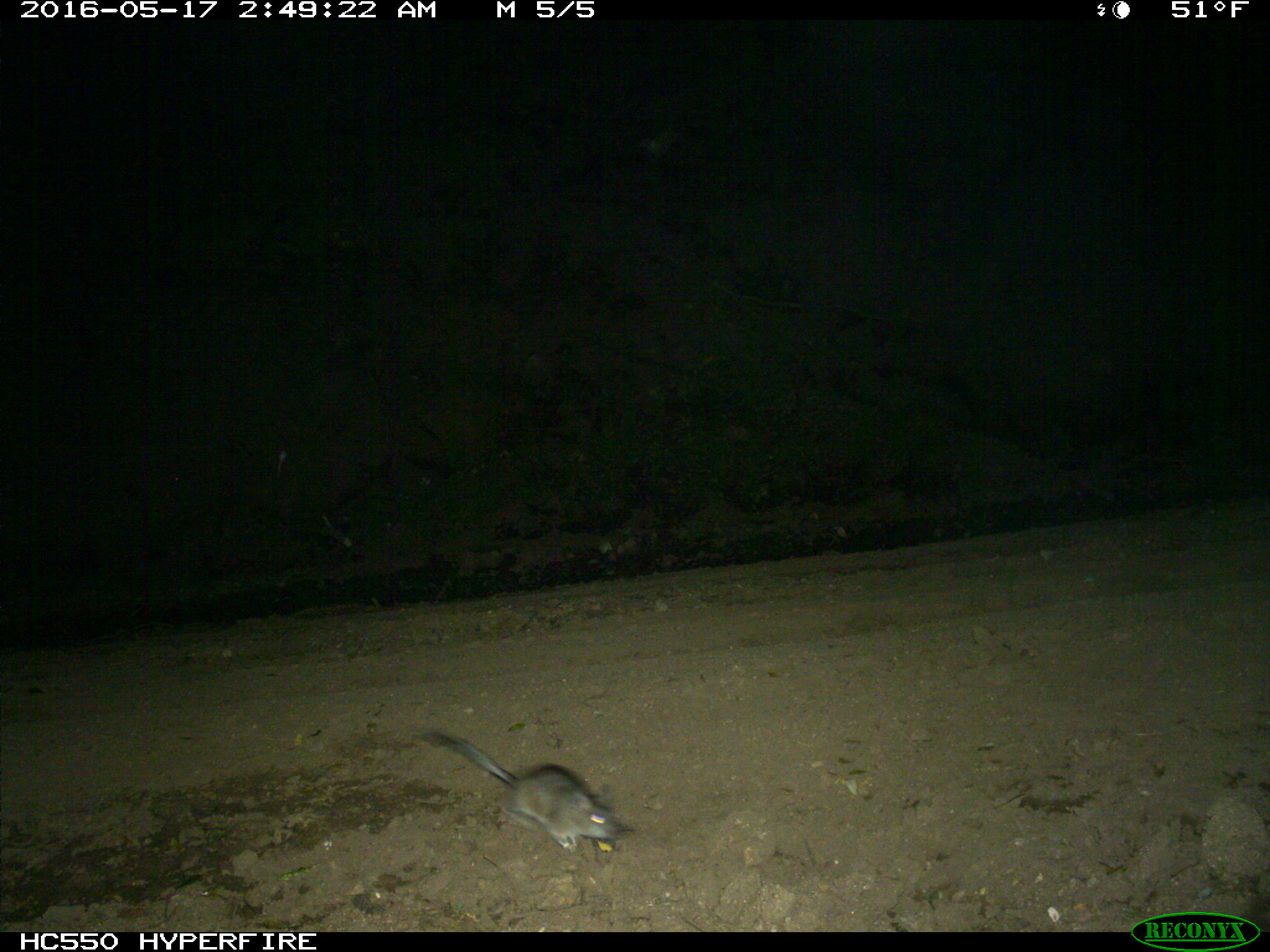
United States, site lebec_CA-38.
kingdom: Animalia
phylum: Chordata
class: Mammalia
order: Rodentia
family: Cricetidae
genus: Neotoma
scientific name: Neotoma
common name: pack rat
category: unidentified pack rat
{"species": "unidentified pack rat (pack rat) (Neotoma)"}